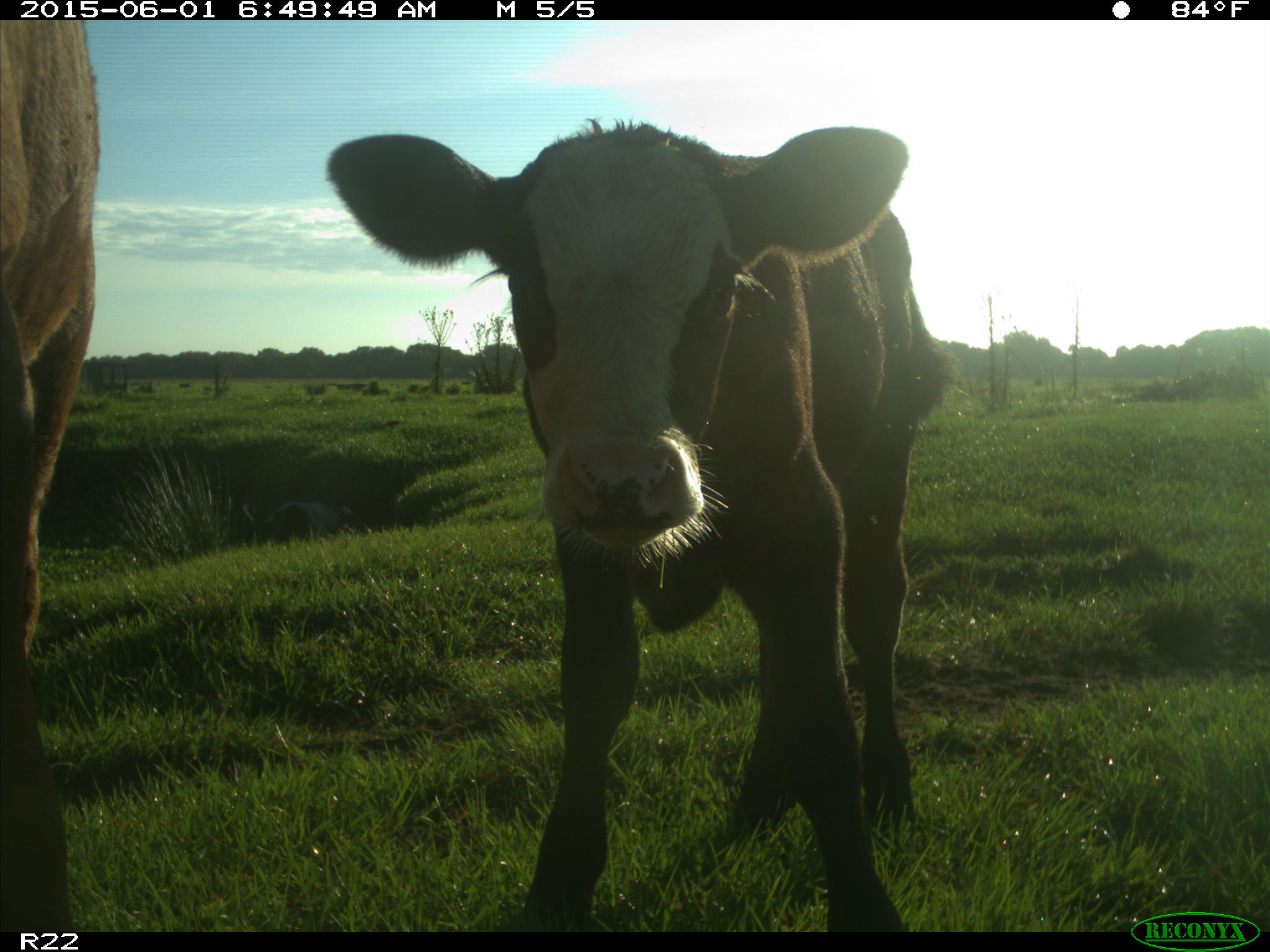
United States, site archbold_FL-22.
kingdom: Animalia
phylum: Chordata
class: Mammalia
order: Artiodactyla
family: Bovidae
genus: Bos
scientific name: Bos taurus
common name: domestic cow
Bos taurus (domestic cow).